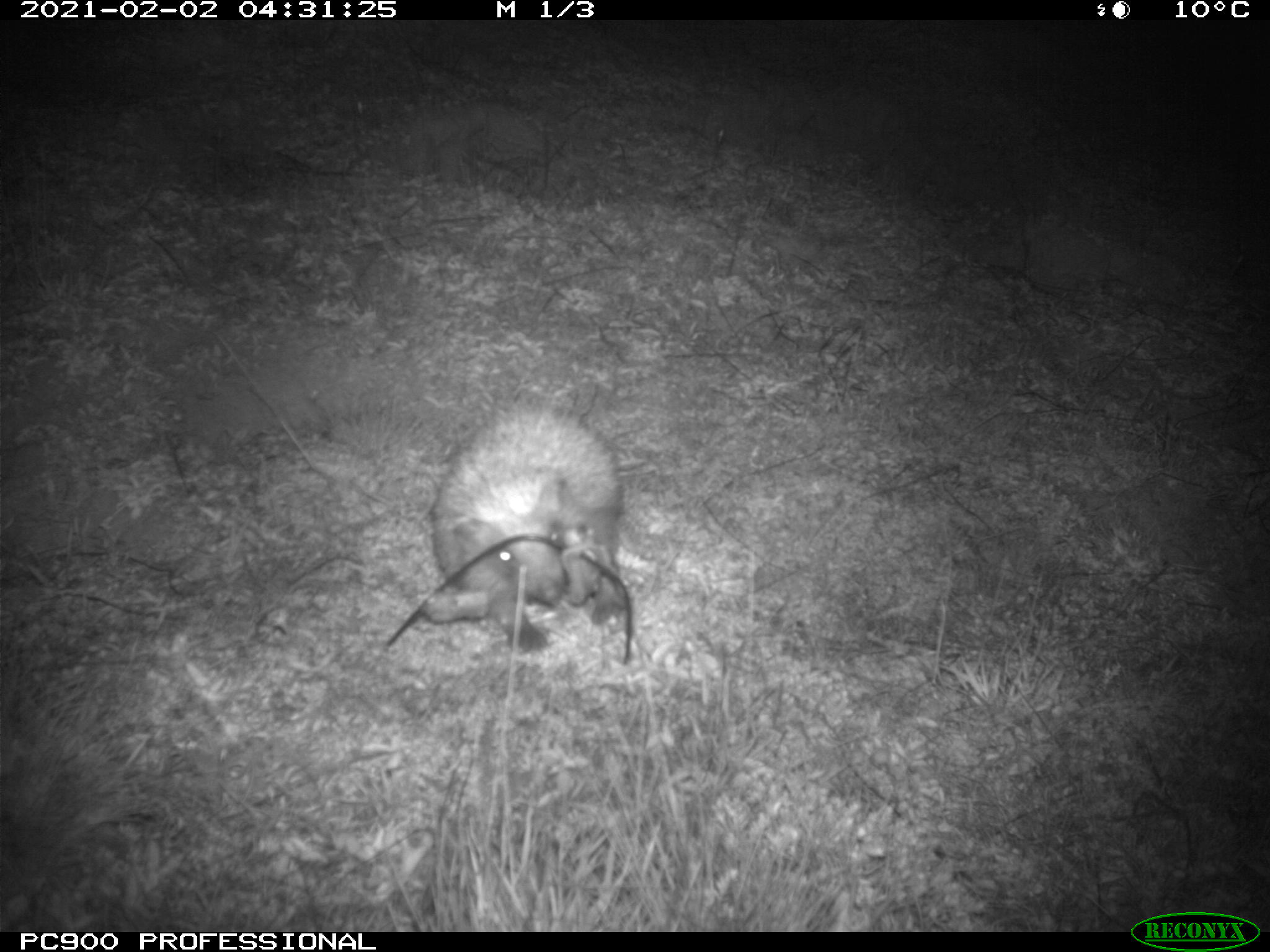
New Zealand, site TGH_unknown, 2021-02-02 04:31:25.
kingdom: Animalia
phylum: Chordata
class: Mammalia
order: Eulipotyphla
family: Erinaceidae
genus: Erinaceus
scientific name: Erinaceus europaeus europaeus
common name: european hedgehog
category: hedgehog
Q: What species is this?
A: Hedgehog (european hedgehog) (Erinaceus europaeus europaeus).